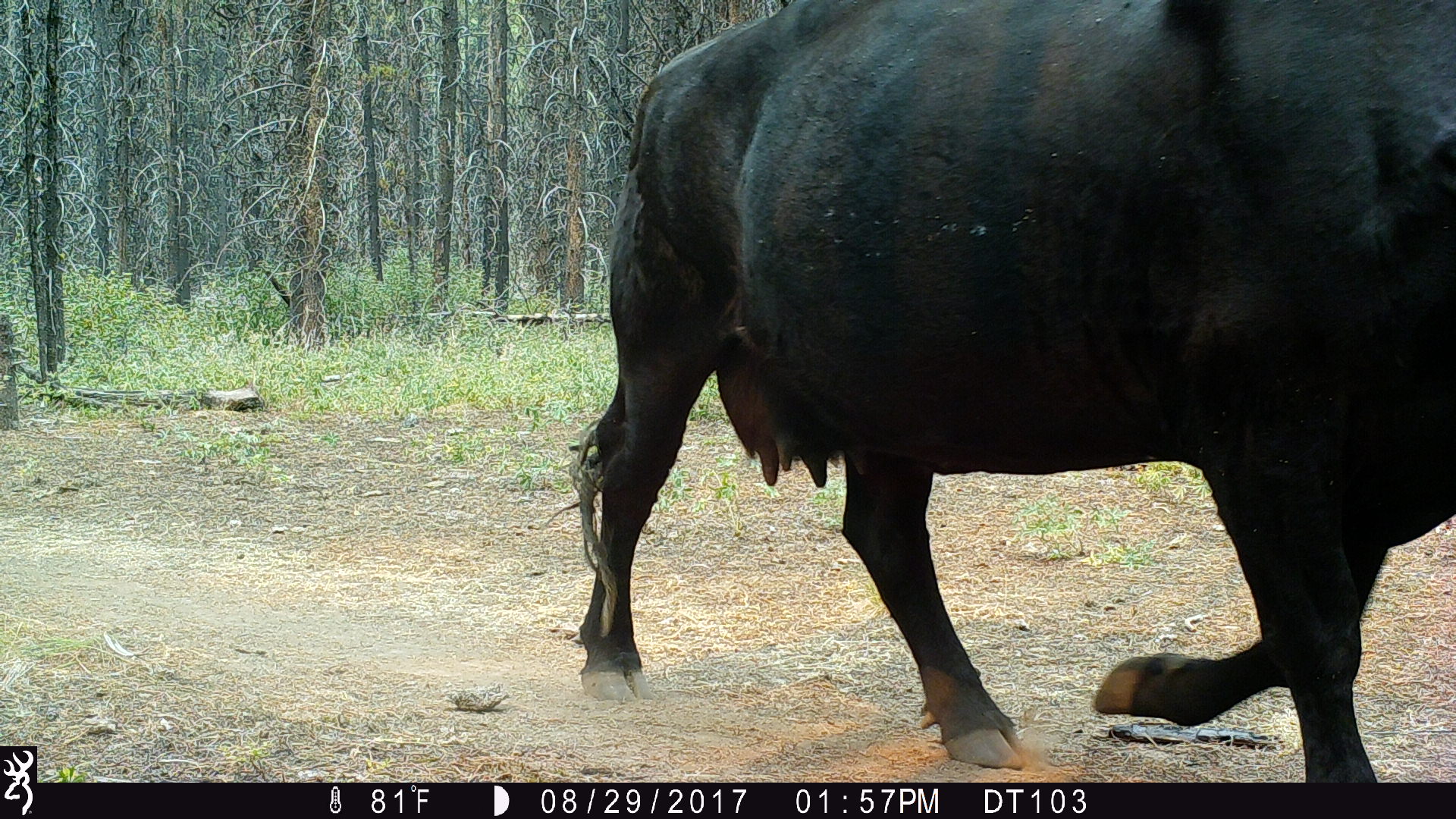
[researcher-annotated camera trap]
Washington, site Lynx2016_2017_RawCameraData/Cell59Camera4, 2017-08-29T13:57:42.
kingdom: Animalia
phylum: Chordata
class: Mammalia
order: Artiodactyla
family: Bovidae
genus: Bos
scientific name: Bos taurus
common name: domestic cattle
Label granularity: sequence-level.